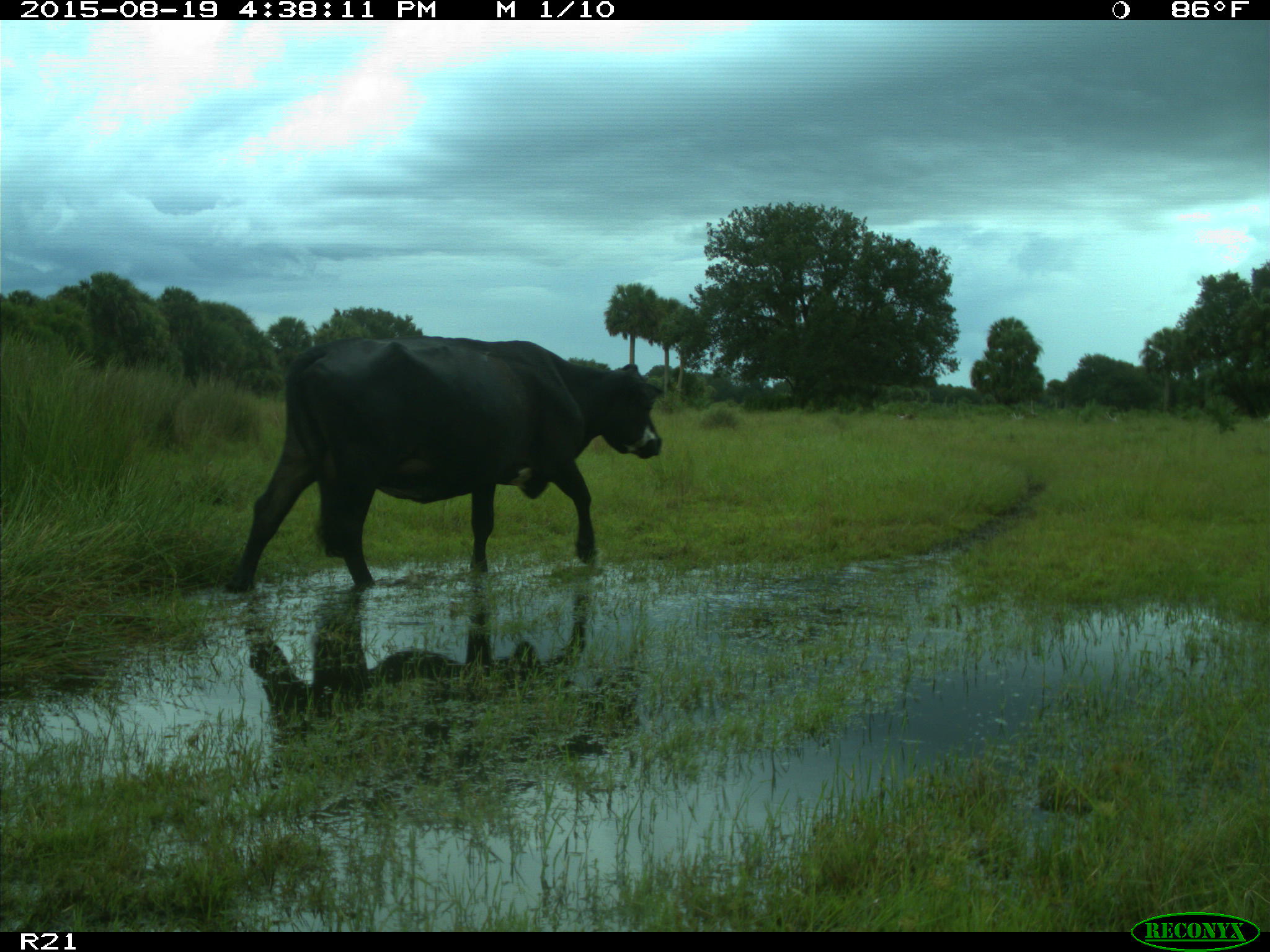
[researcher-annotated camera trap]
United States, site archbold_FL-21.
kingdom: Animalia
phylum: Chordata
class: Mammalia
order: Artiodactyla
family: Bovidae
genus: Bos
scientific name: Bos taurus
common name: domestic cow